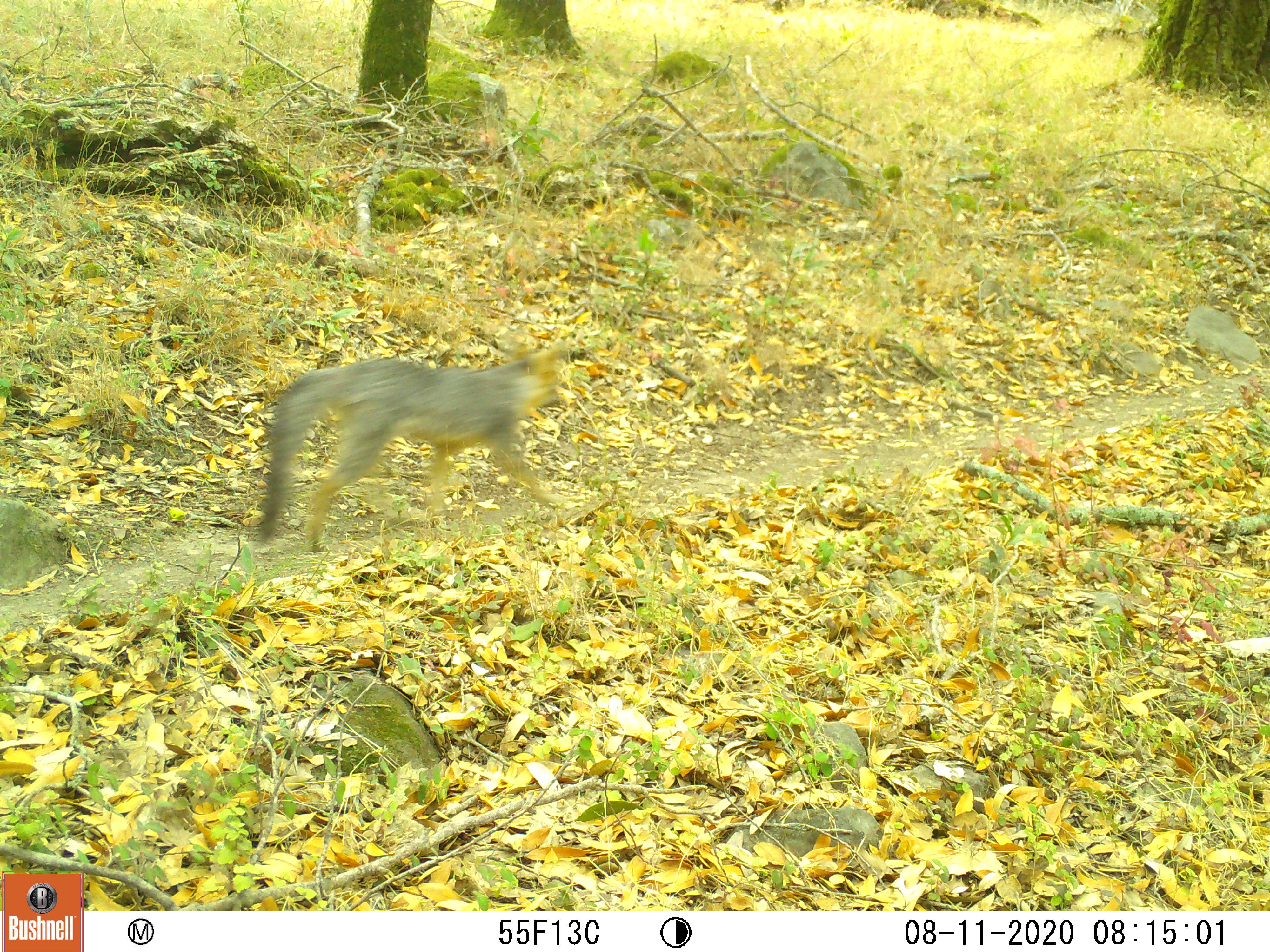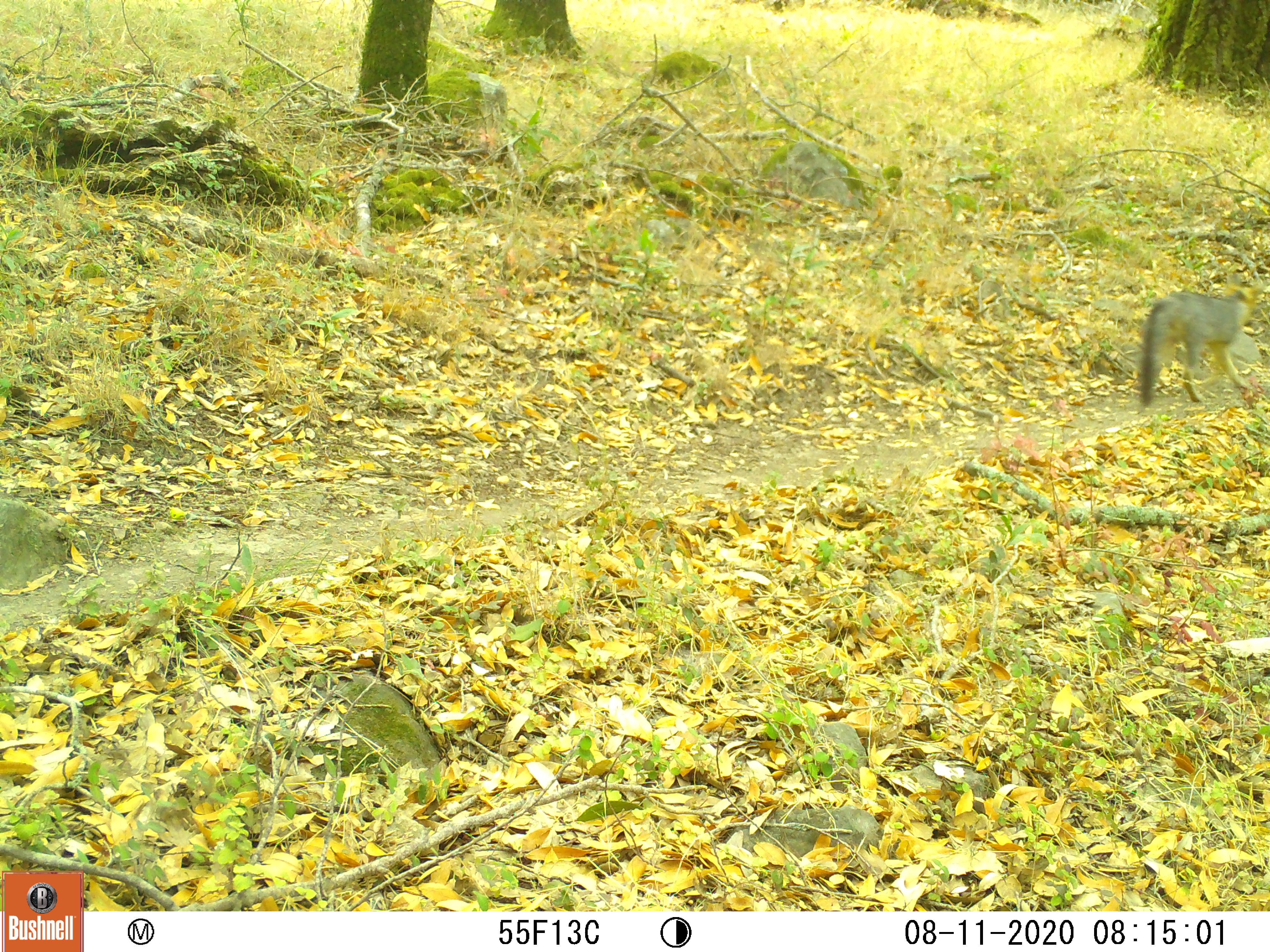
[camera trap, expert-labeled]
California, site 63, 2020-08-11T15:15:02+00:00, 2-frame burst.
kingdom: Animalia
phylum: Chordata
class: Mammalia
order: Carnivora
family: Canidae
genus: Urocyon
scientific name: Urocyon cinereoargenteus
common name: gray fox